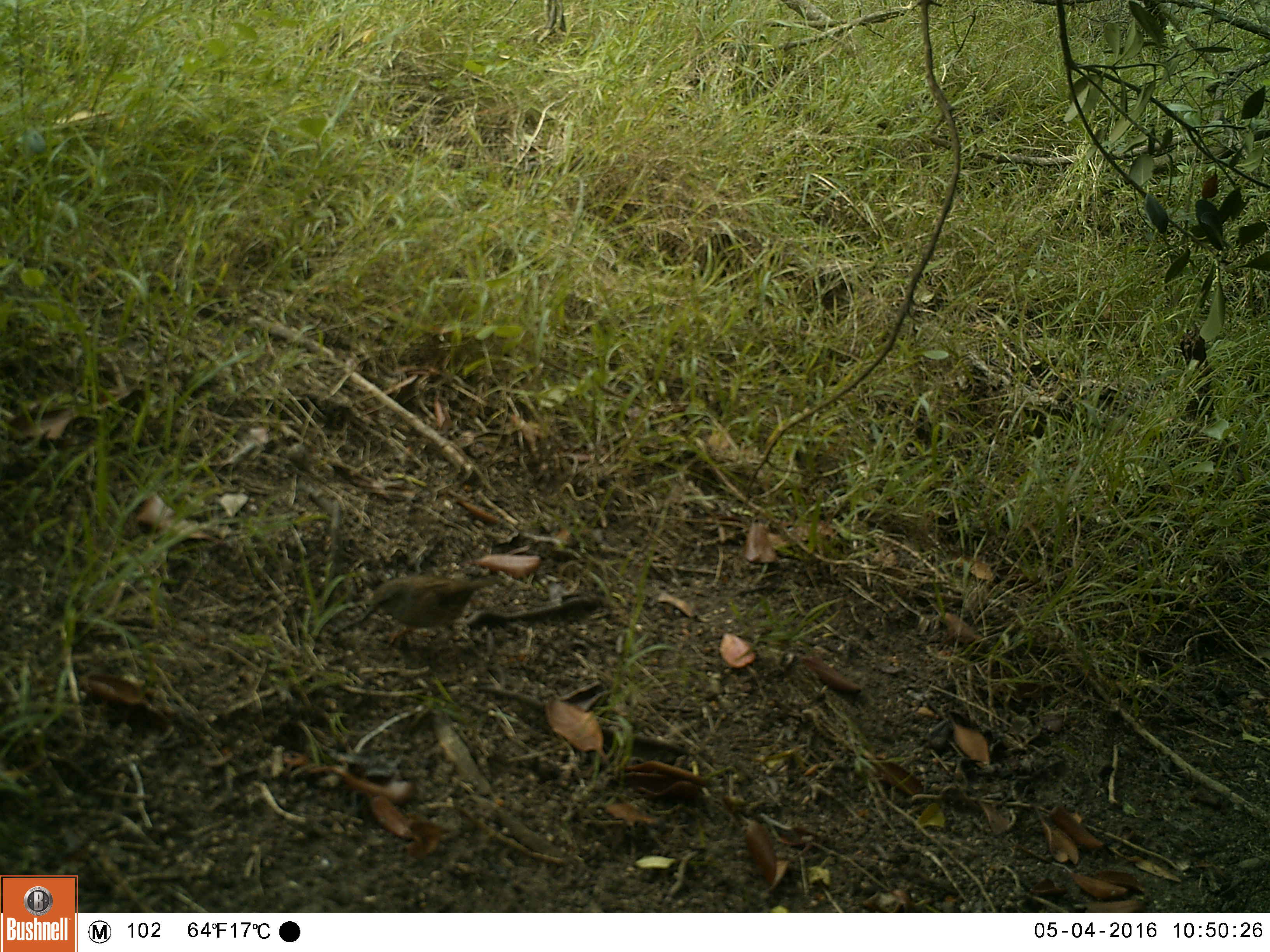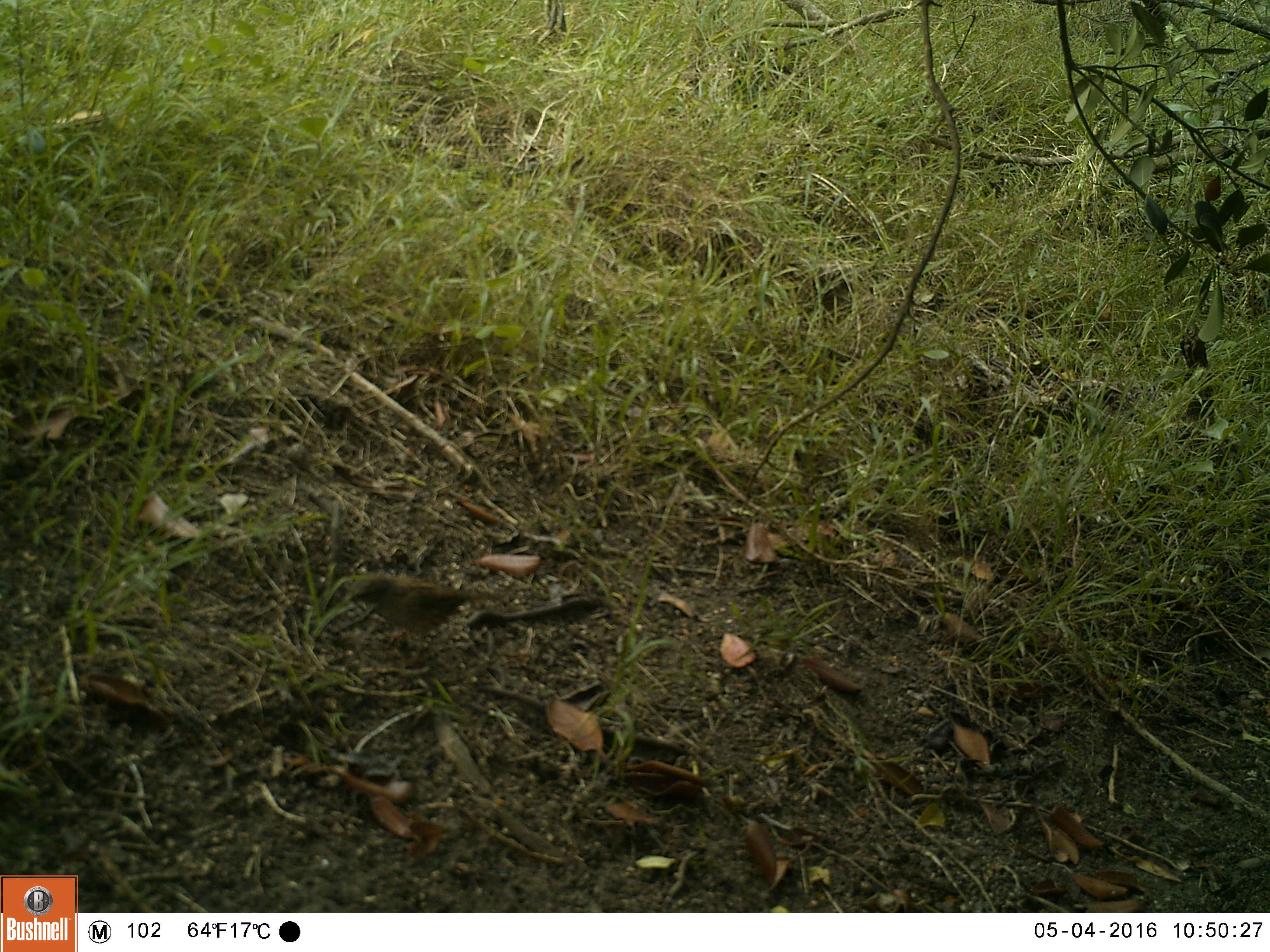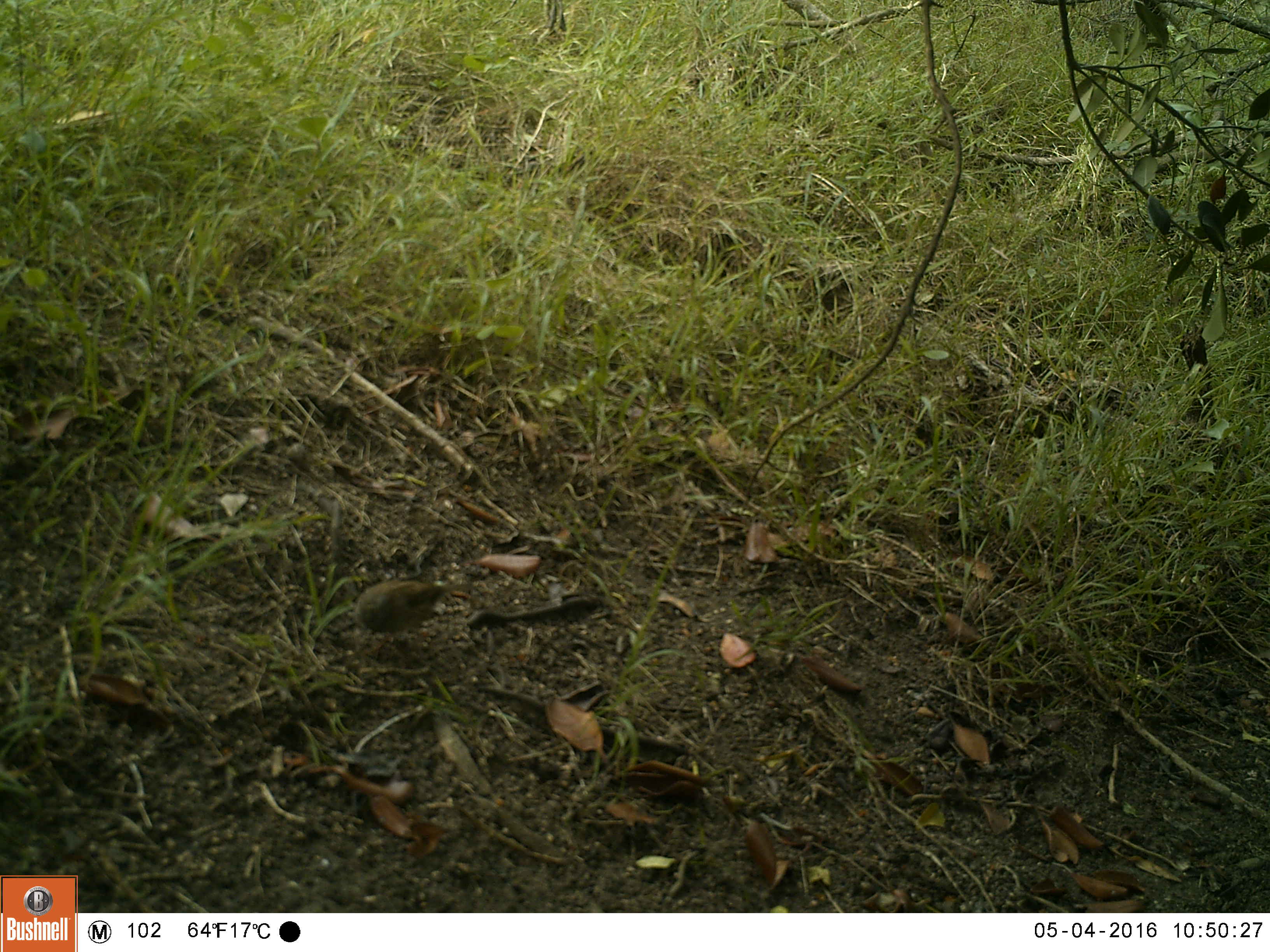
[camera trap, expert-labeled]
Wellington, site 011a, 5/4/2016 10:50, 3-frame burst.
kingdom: Animalia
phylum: Chordata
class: Aves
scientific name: Aves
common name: bird